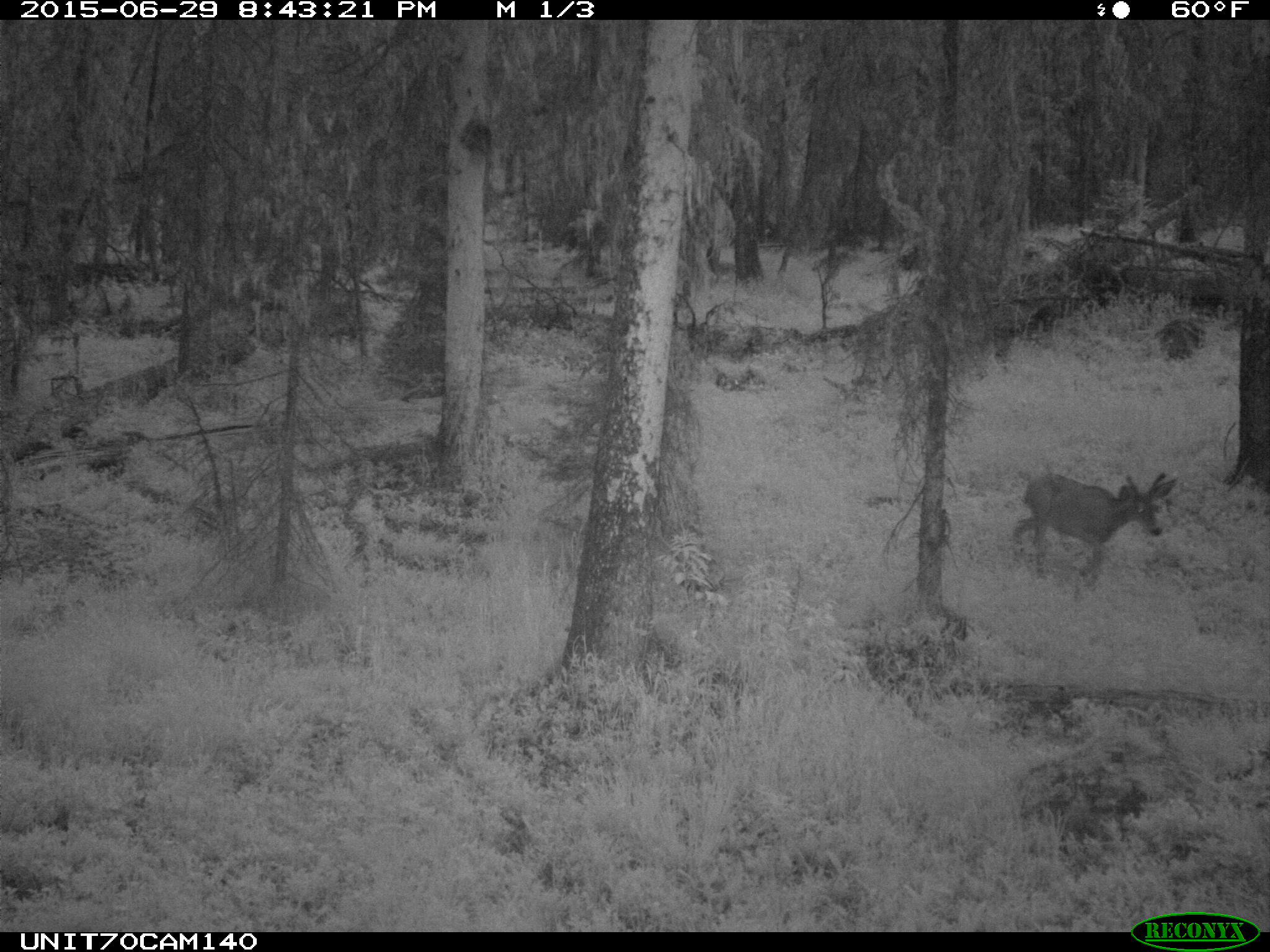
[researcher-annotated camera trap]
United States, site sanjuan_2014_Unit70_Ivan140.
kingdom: Animalia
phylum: Chordata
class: Mammalia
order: Artiodactyla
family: Cervidae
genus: Odocoileus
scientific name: Odocoileus hemionus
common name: mule deer